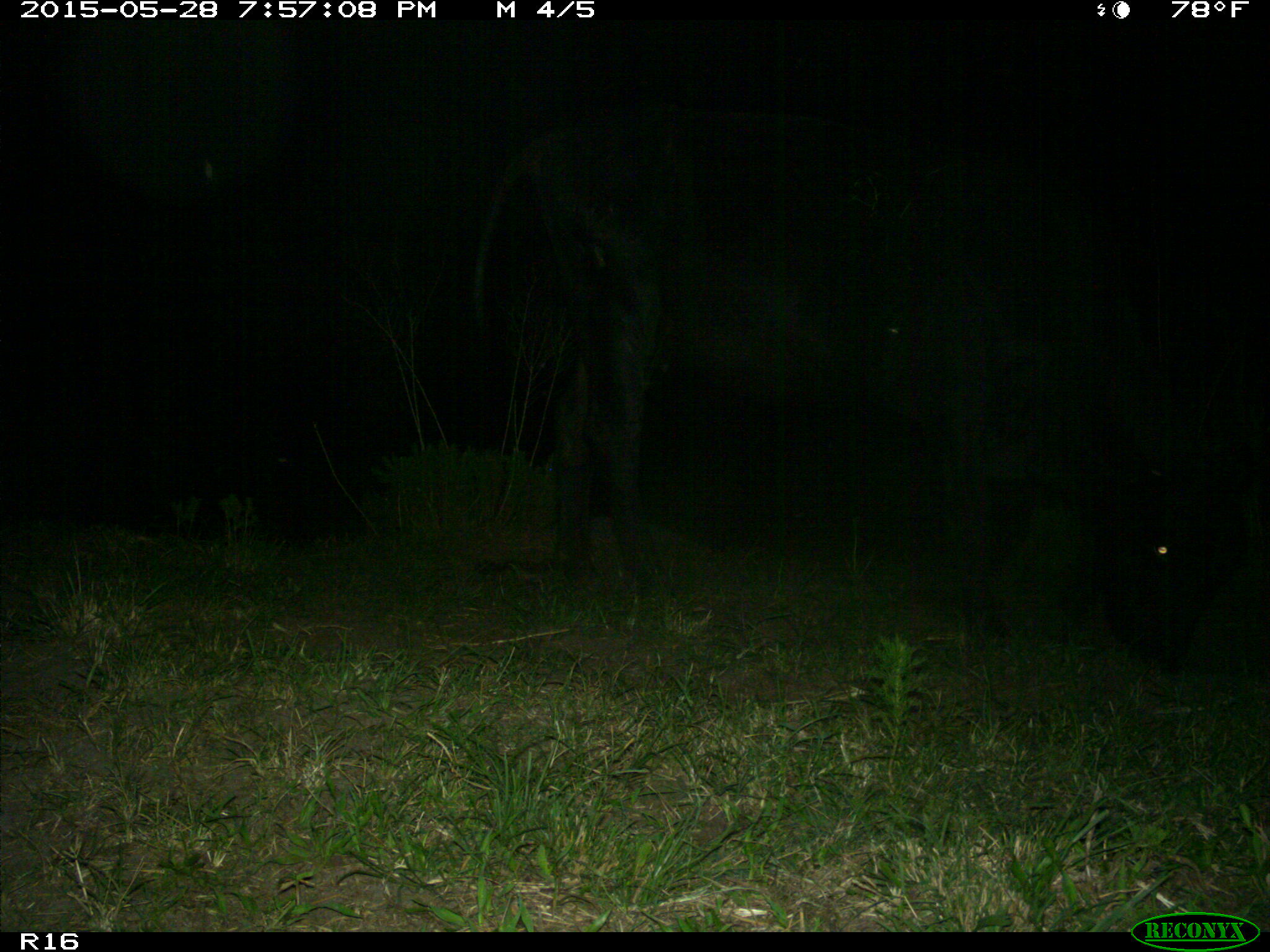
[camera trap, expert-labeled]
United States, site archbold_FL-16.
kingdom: Animalia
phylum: Chordata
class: Mammalia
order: Artiodactyla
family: Bovidae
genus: Bos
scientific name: Bos taurus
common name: domestic cow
Bos taurus (domestic cow).